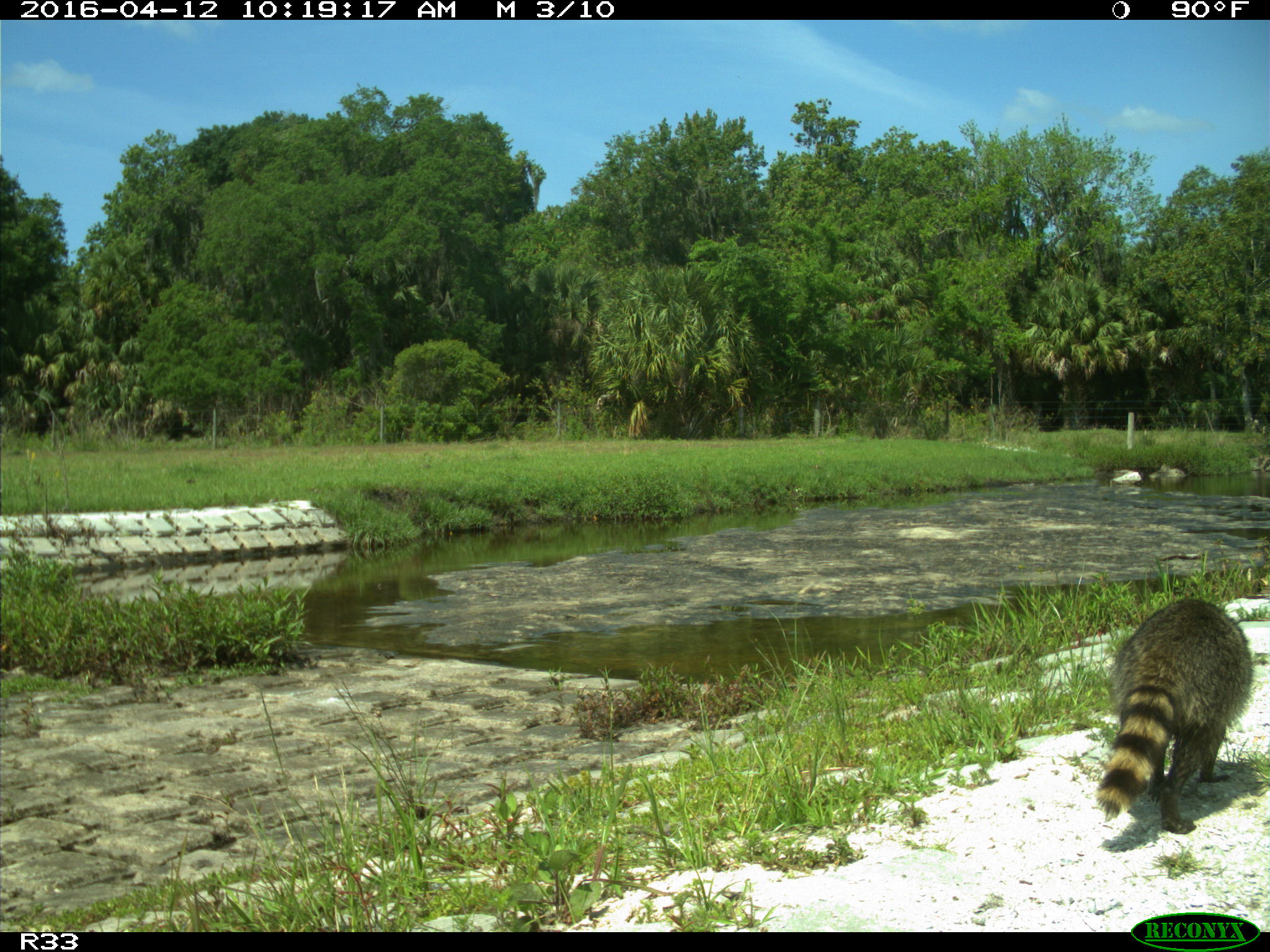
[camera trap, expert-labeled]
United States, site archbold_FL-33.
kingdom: Animalia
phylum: Chordata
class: Mammalia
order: Carnivora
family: Procyonidae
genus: Procyon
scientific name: Procyon lotor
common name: common raccoon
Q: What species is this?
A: Procyon lotor (common raccoon).